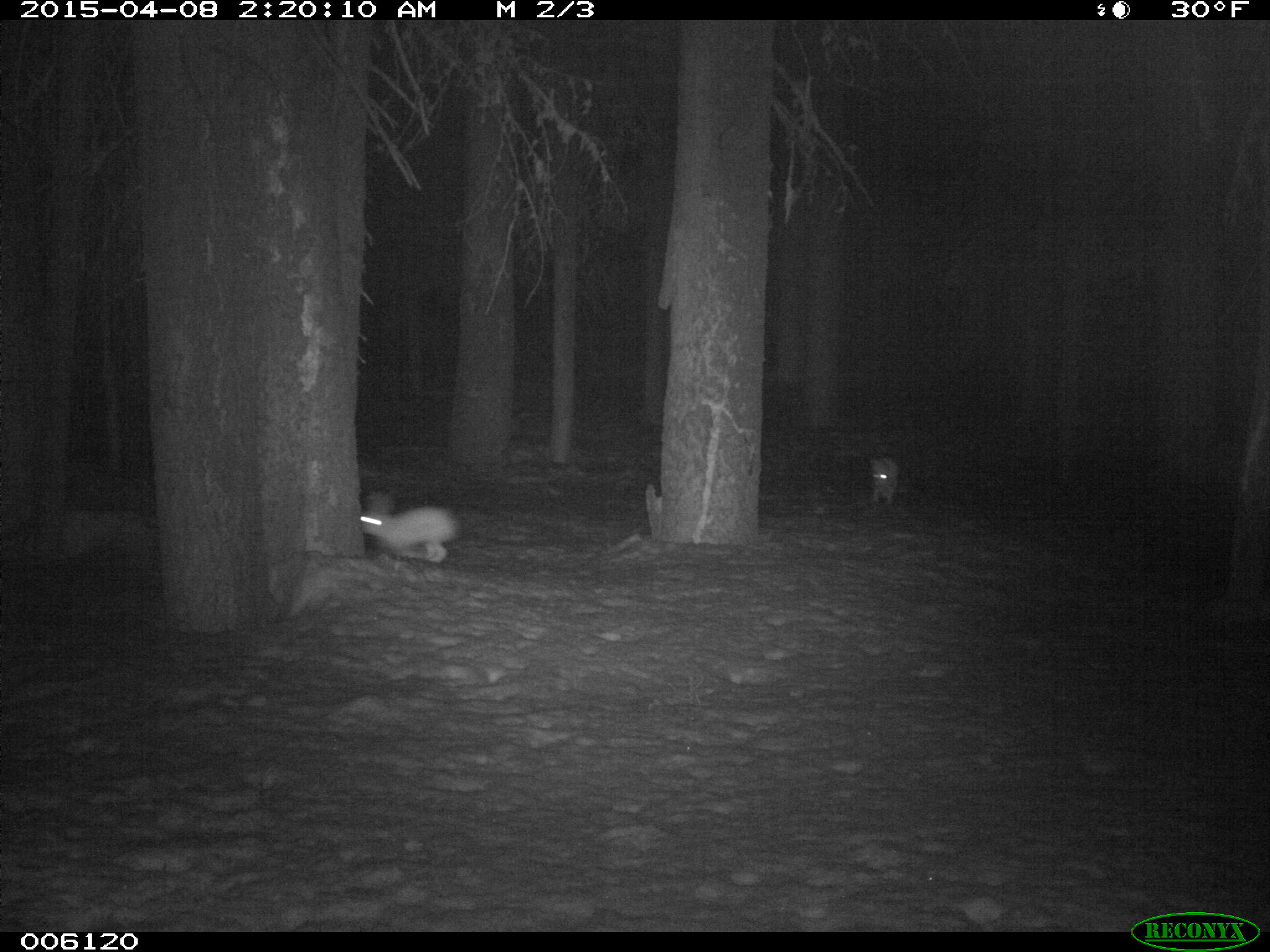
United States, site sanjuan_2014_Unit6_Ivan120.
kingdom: Animalia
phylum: Chordata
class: Mammalia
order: Lagomorpha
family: Leporidae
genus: Lepus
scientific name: Lepus americanus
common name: snowshoe hare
Lepus americanus (snowshoe hare).